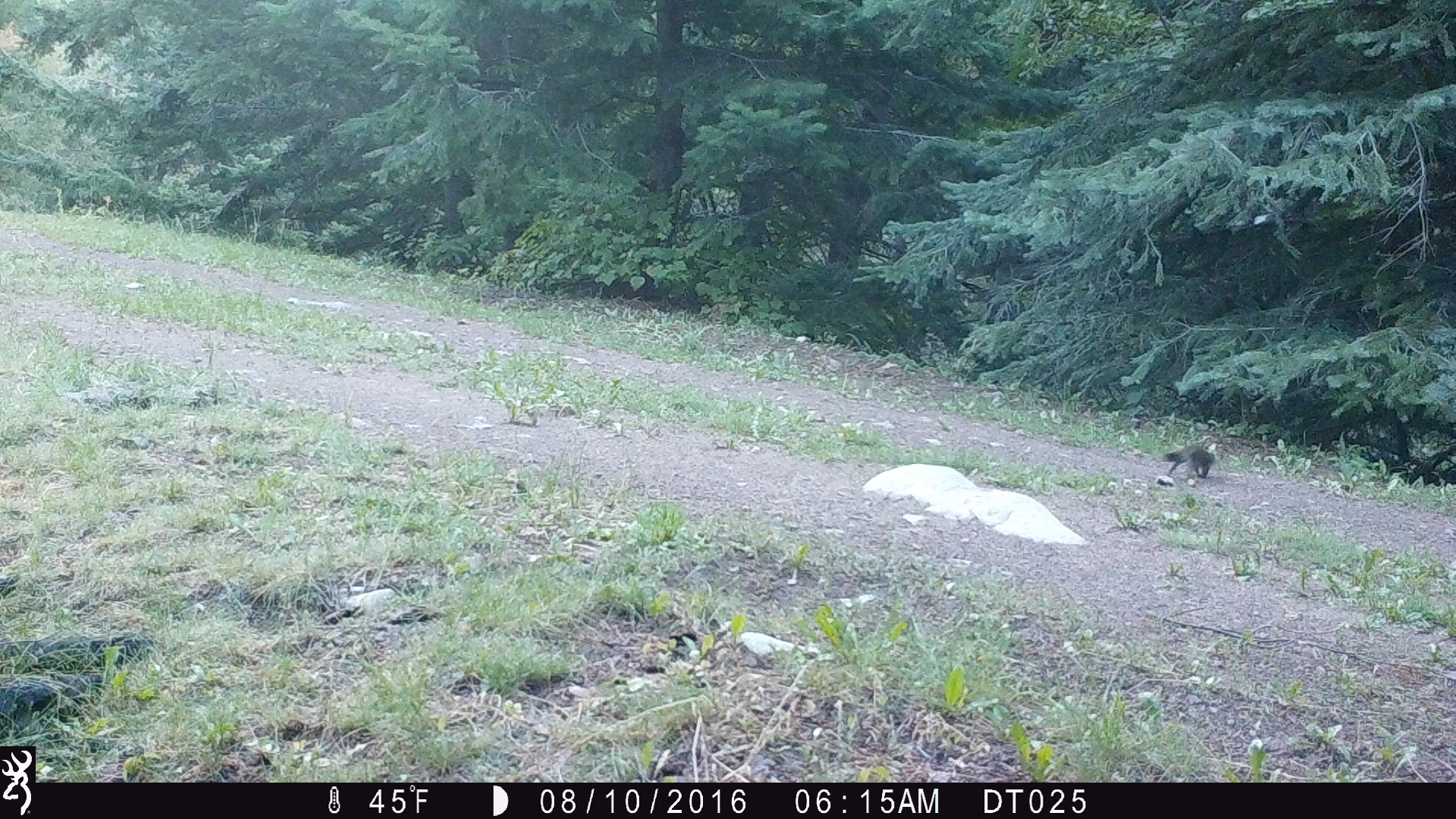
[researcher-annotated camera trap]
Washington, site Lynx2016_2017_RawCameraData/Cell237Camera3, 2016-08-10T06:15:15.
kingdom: Animalia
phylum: Chordata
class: Mammalia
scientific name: Mammalia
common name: small mammal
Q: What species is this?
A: Small mammal (Mammalia).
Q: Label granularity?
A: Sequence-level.